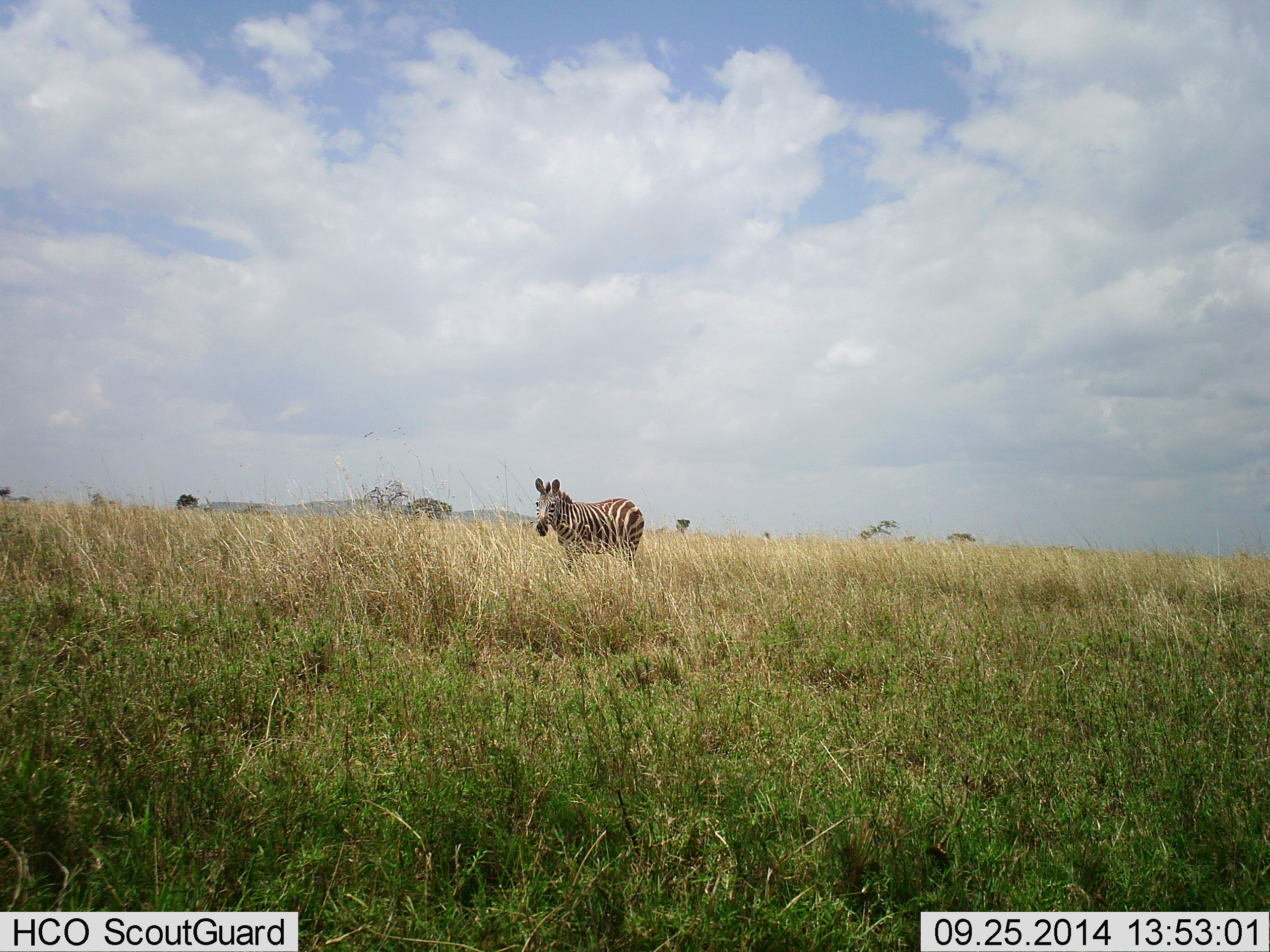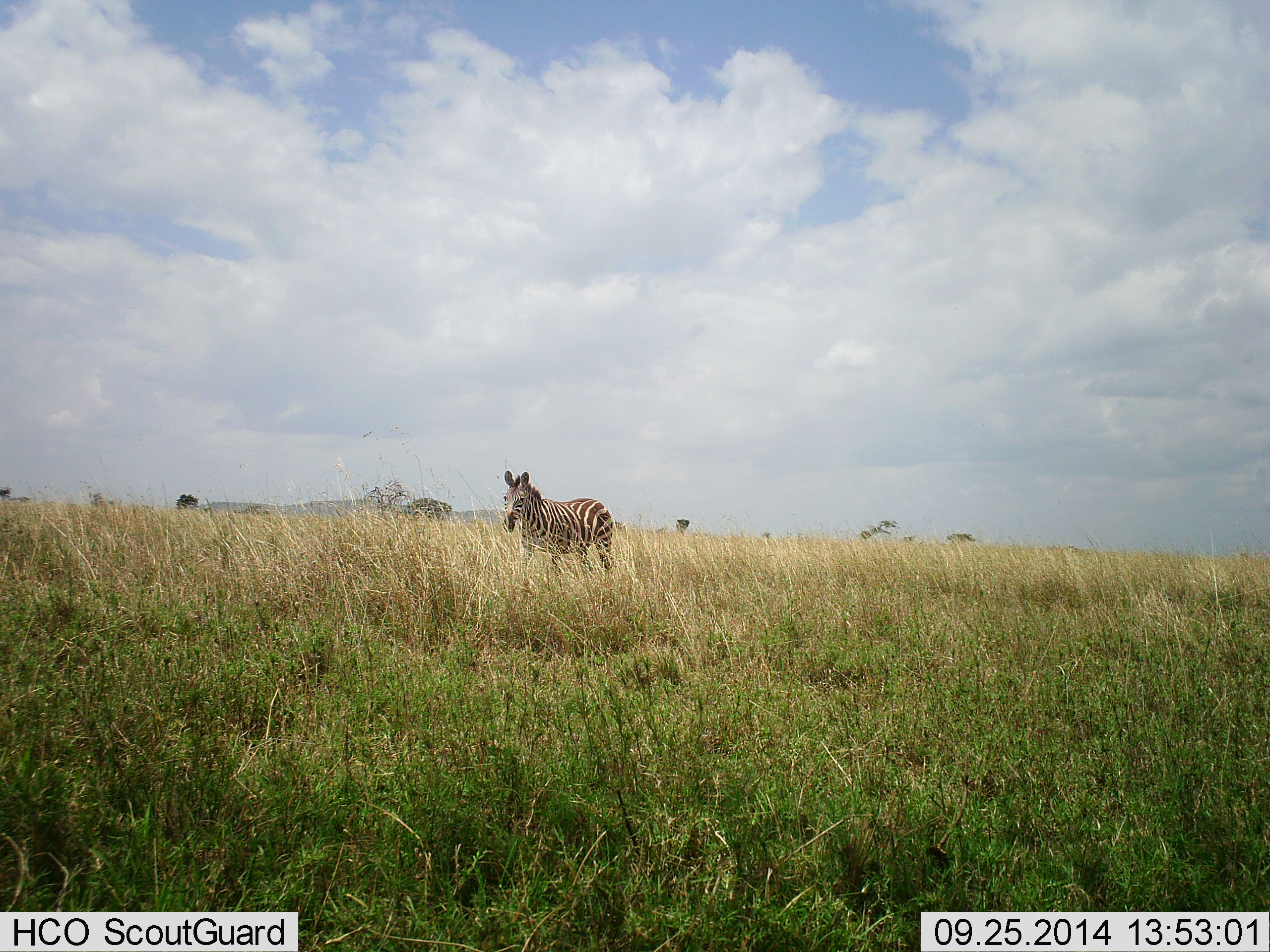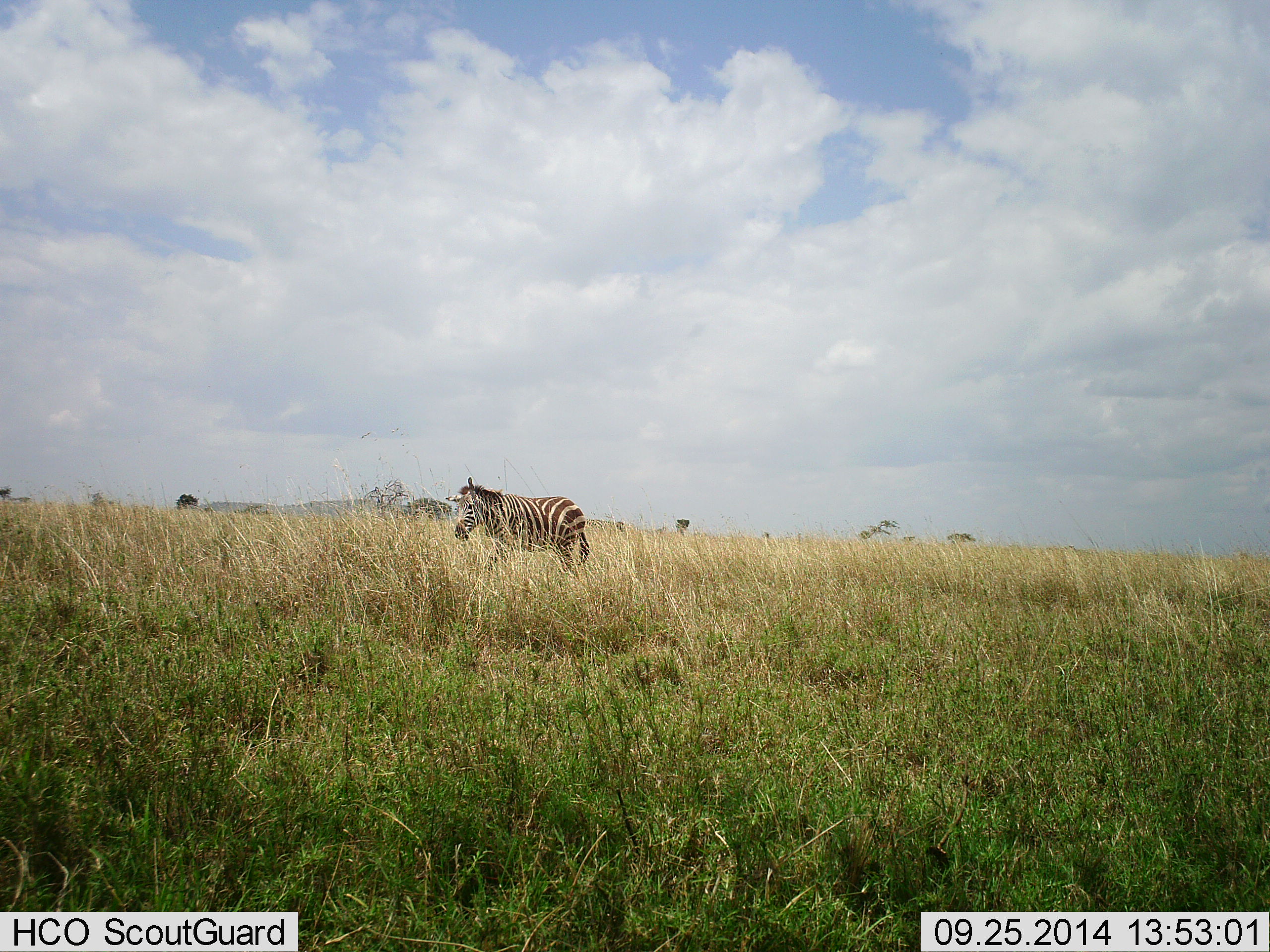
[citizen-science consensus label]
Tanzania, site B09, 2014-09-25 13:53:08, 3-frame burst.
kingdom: Animalia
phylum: Chordata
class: Mammalia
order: Perissodactyla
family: Equidae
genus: Equus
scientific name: Equus quagga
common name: plains zebra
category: zebra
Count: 1.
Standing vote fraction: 20%.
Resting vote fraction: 0%.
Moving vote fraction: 80%.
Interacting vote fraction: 0%.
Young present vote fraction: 0%.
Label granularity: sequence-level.